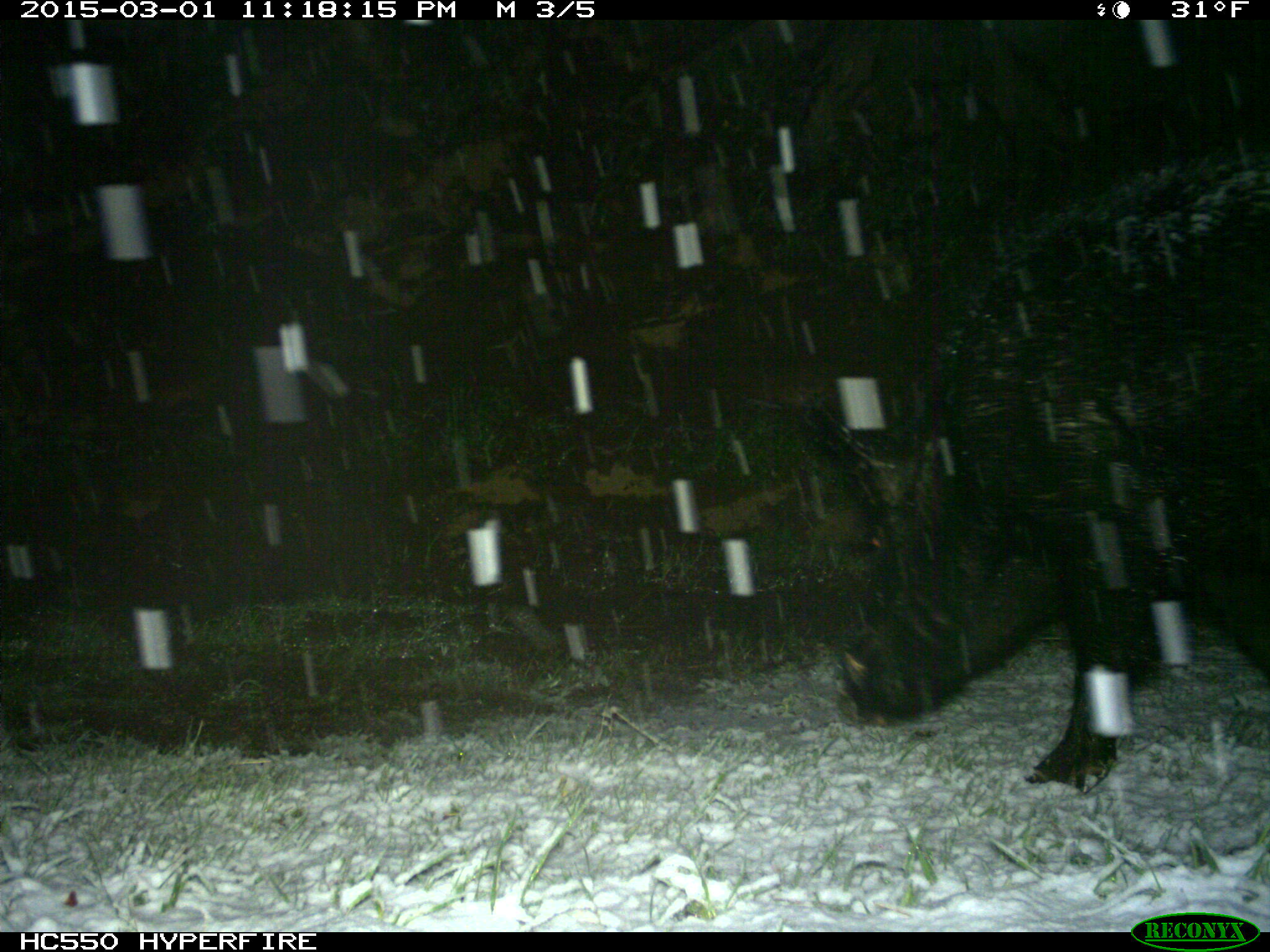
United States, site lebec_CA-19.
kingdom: Animalia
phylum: Chordata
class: Mammalia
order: Artiodactyla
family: Suidae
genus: Sus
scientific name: Sus scrofa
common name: wild boar